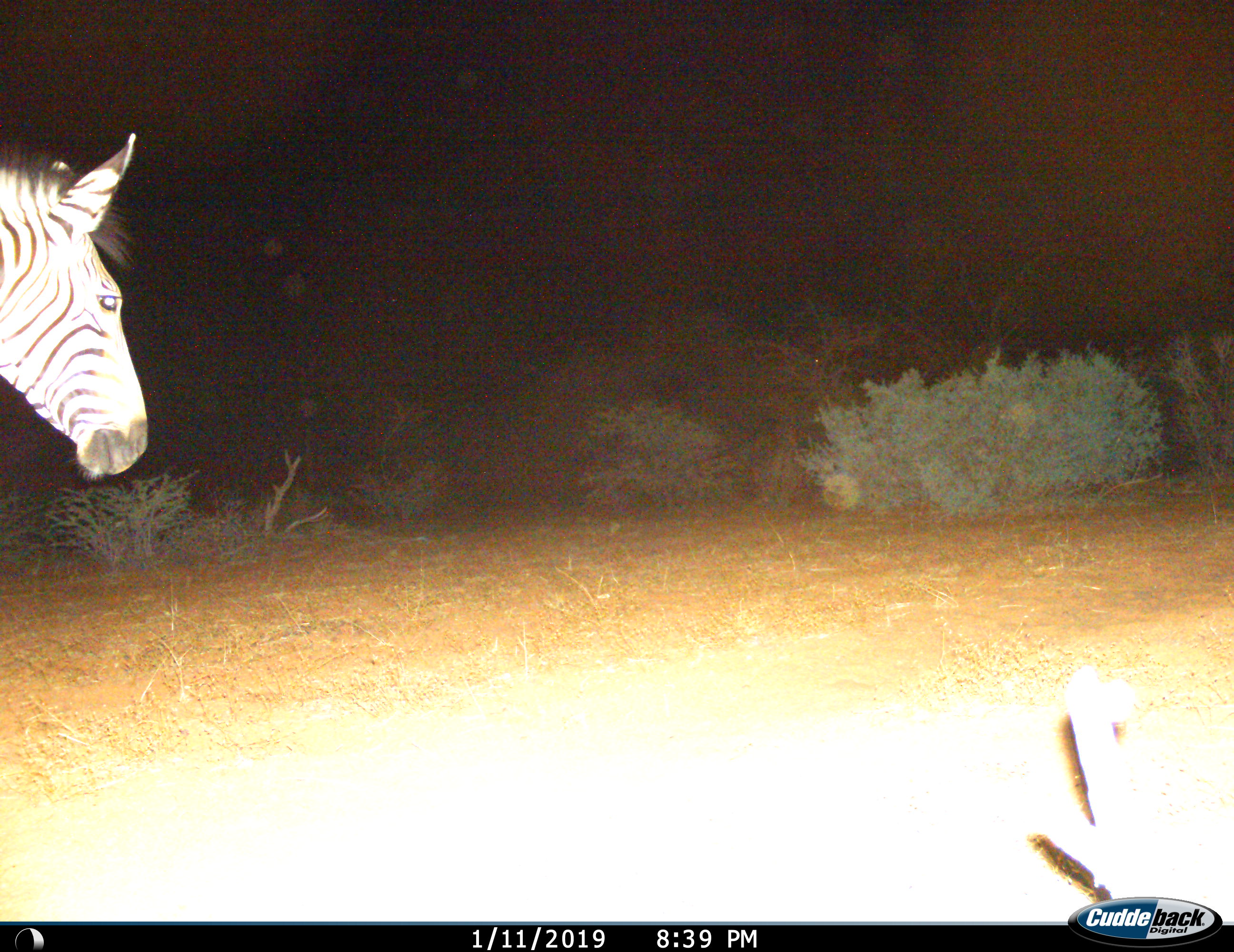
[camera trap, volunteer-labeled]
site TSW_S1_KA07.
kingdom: Animalia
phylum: Chordata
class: Mammalia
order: Perissodactyla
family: Equidae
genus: Equus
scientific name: Equus zebra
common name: mountain zebra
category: zebramountain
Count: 1.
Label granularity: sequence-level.